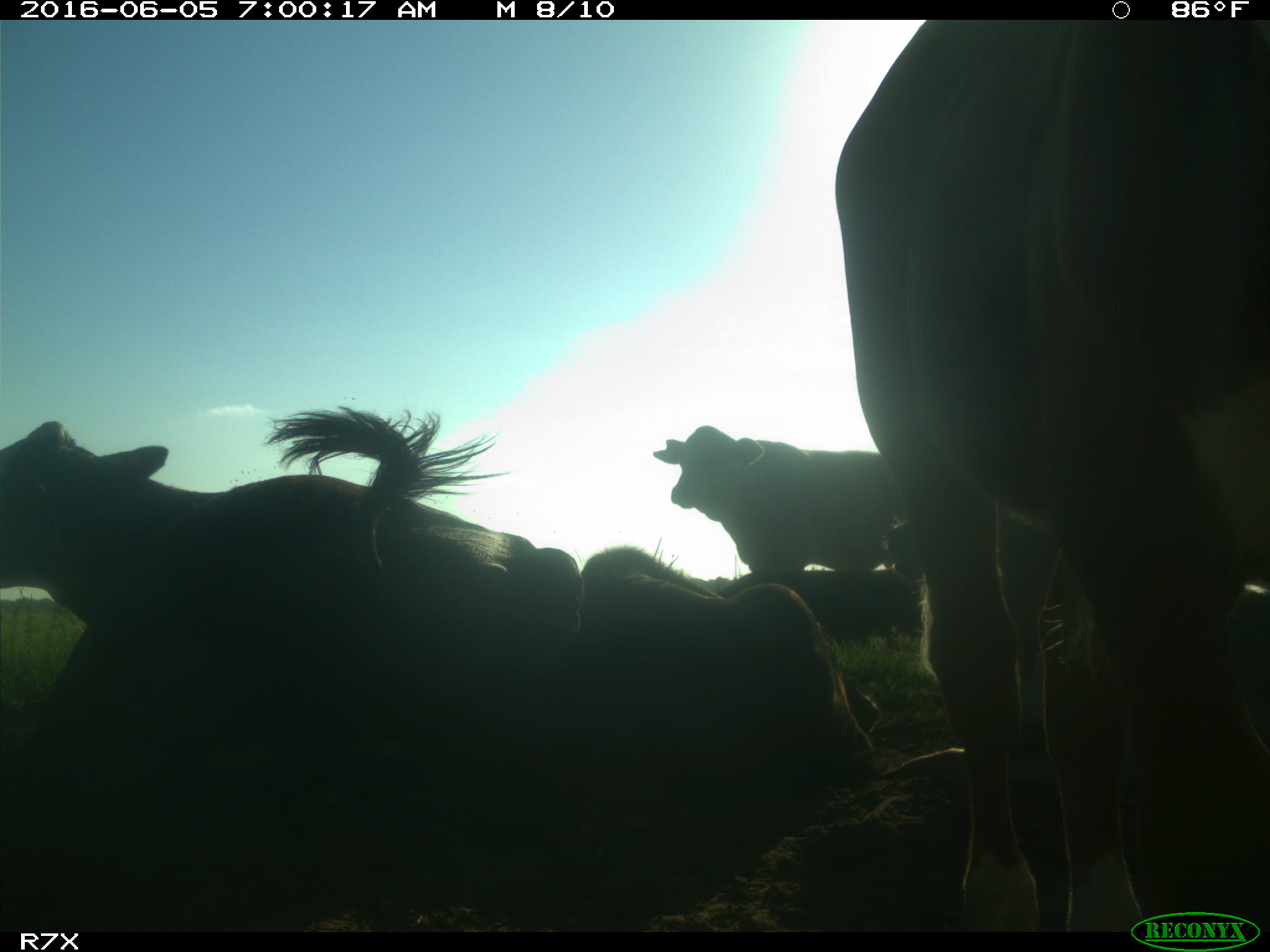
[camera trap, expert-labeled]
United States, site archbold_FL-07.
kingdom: Animalia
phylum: Chordata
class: Mammalia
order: Artiodactyla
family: Bovidae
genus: Bos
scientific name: Bos taurus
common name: domestic cow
Bos taurus (domestic cow).